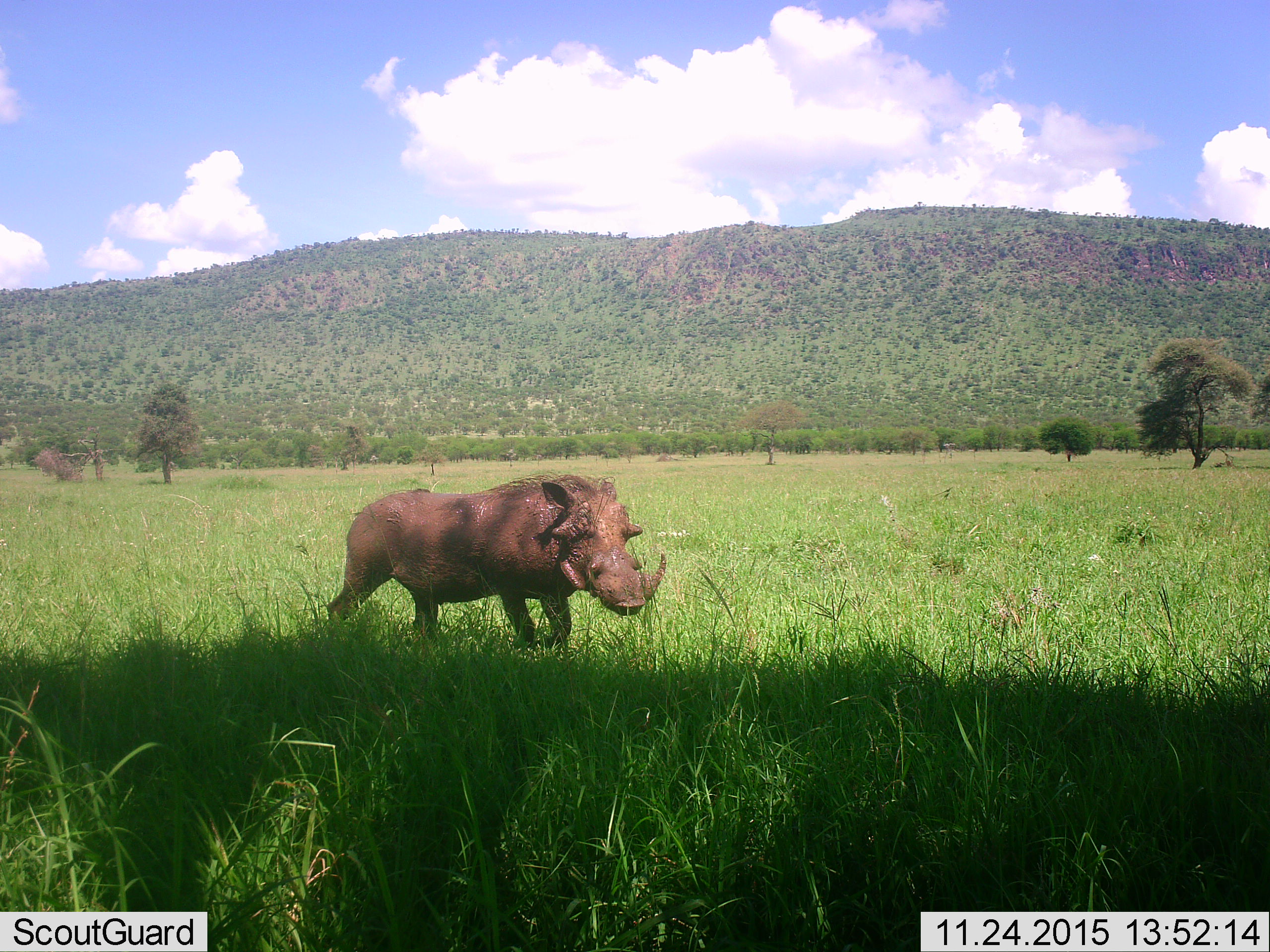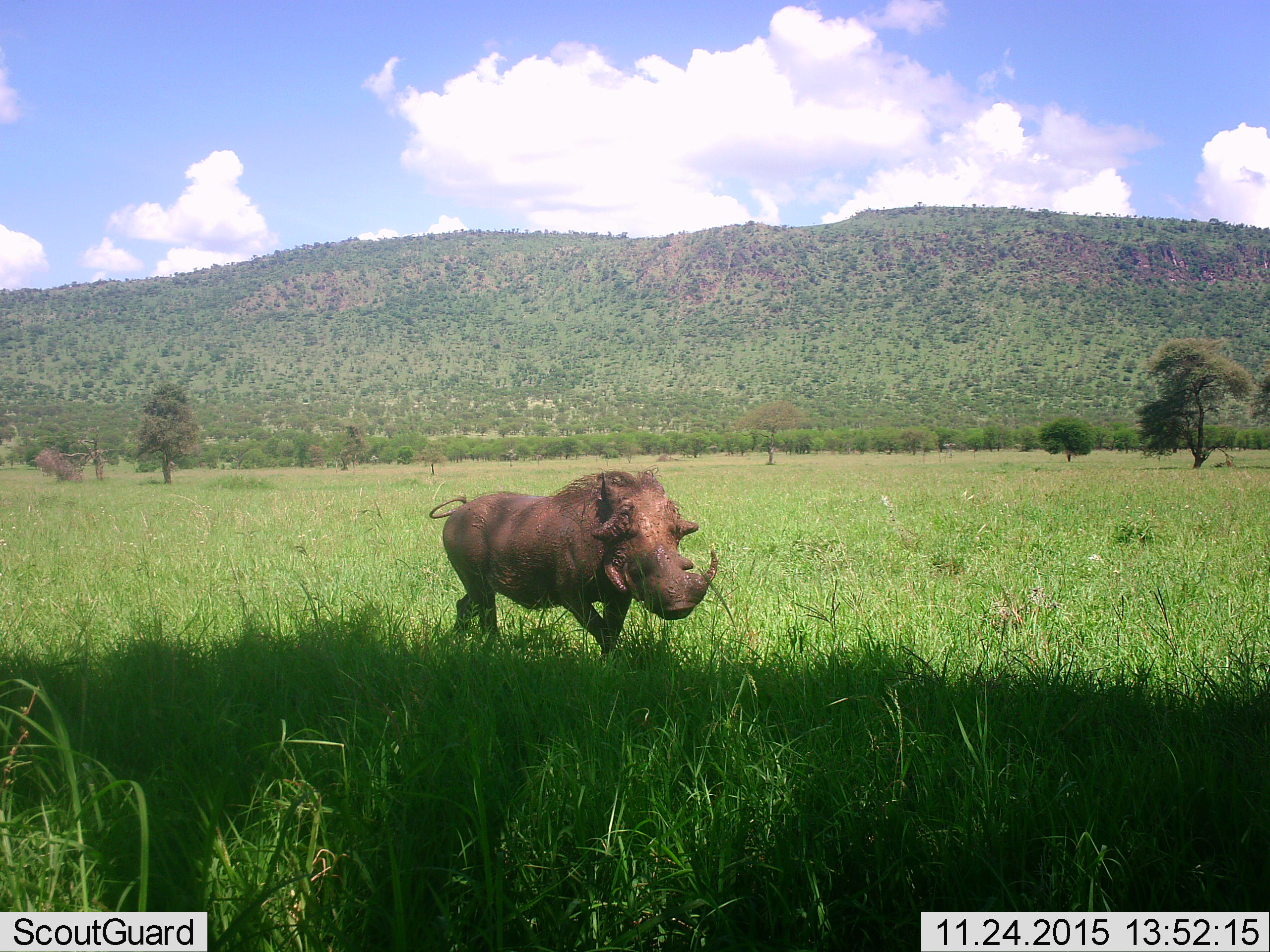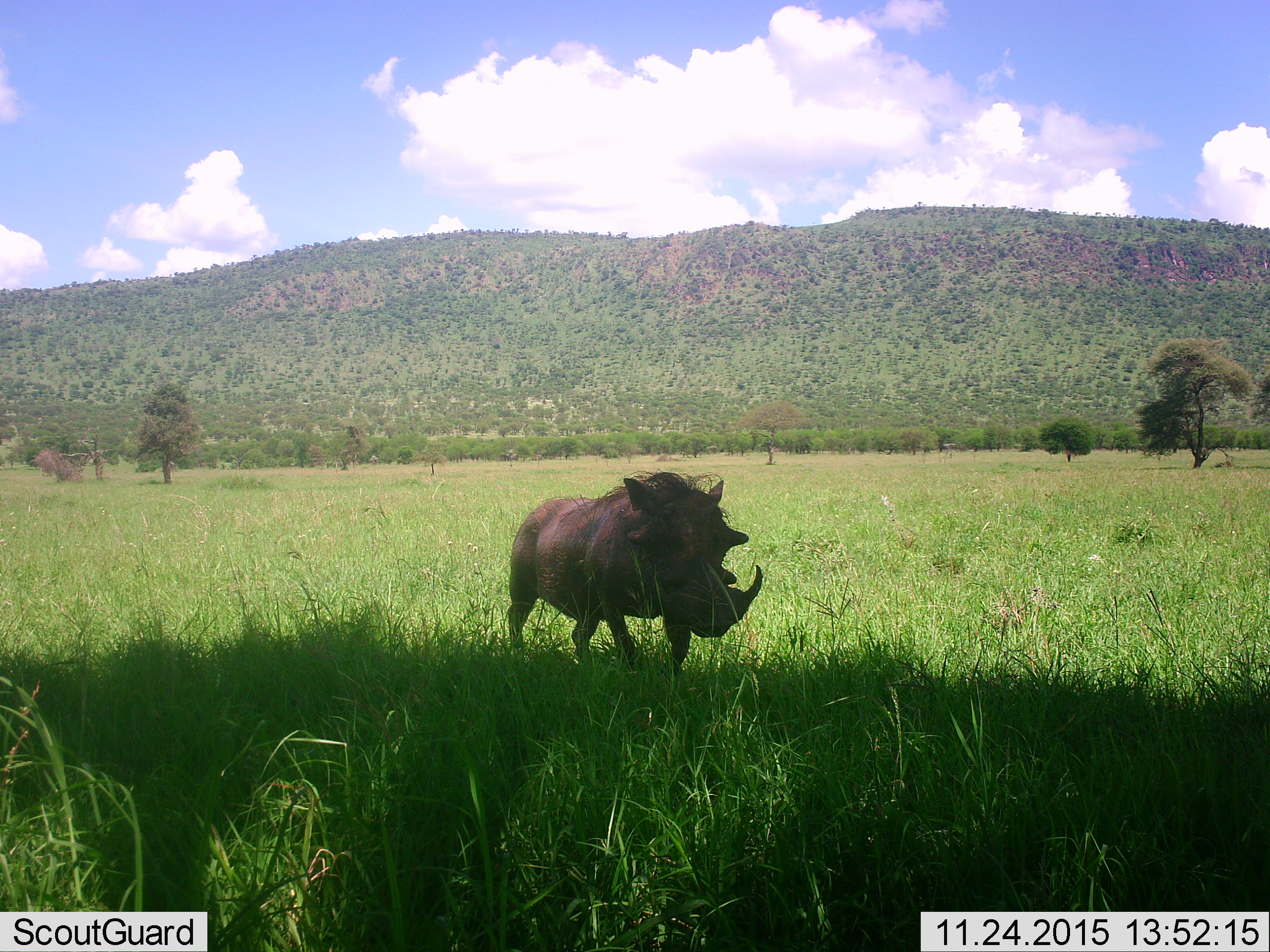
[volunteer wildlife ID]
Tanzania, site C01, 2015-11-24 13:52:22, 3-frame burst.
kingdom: Animalia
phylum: Chordata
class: Mammalia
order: Artiodactyla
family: Suidae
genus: Phacochoerus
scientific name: Phacochoerus africanus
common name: warthog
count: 1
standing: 16%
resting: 0%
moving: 95%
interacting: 0%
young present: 0%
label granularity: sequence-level